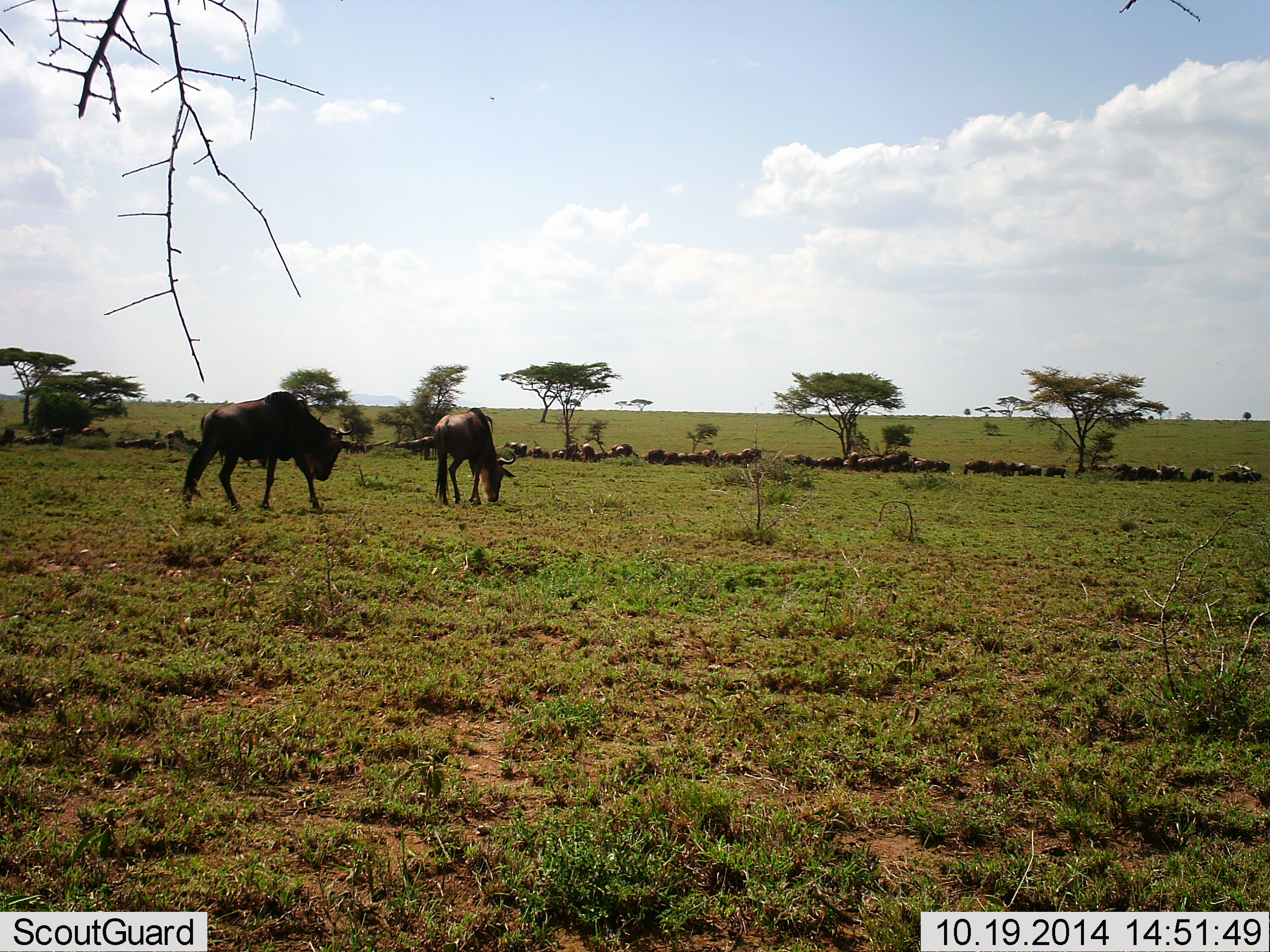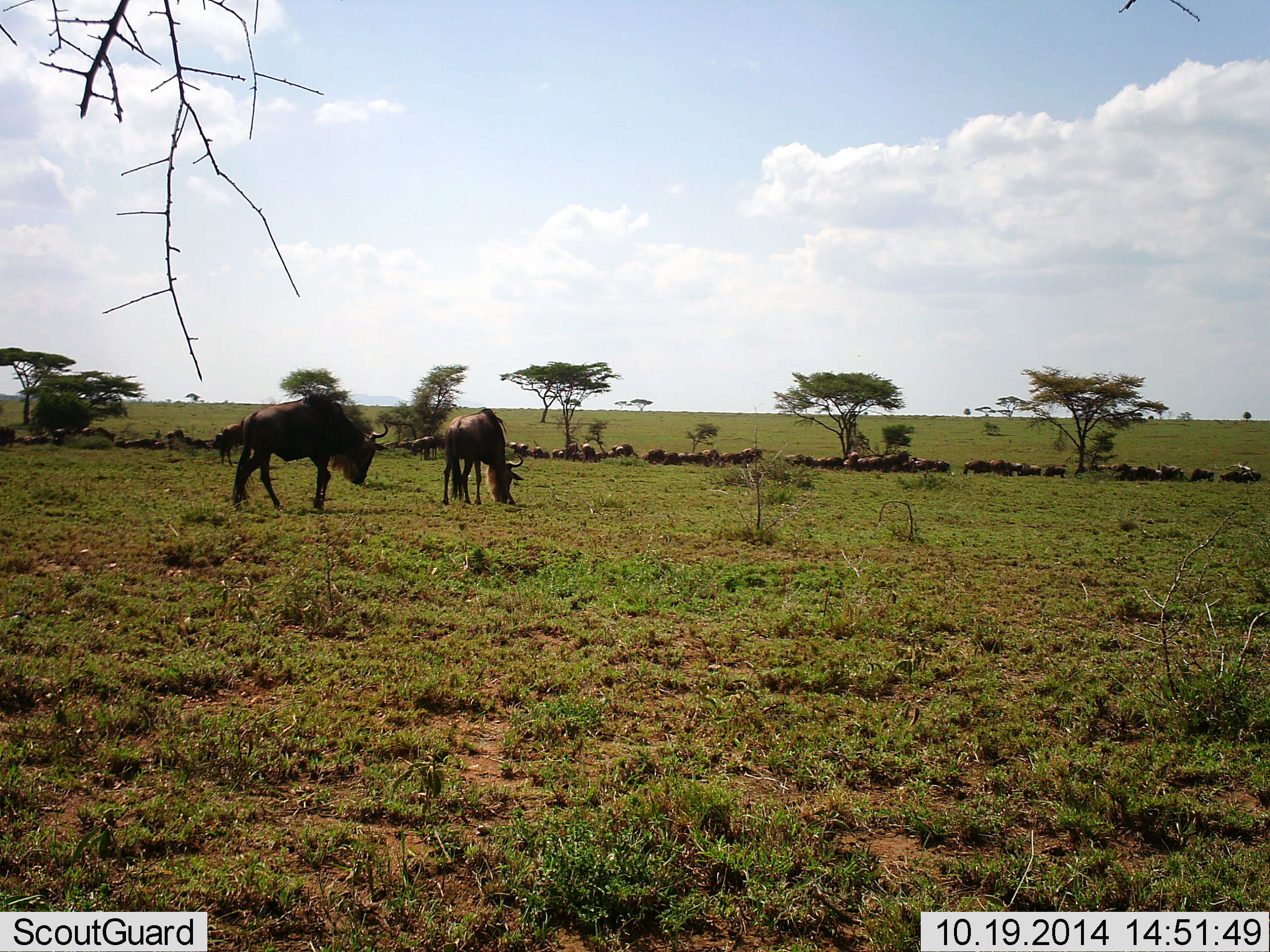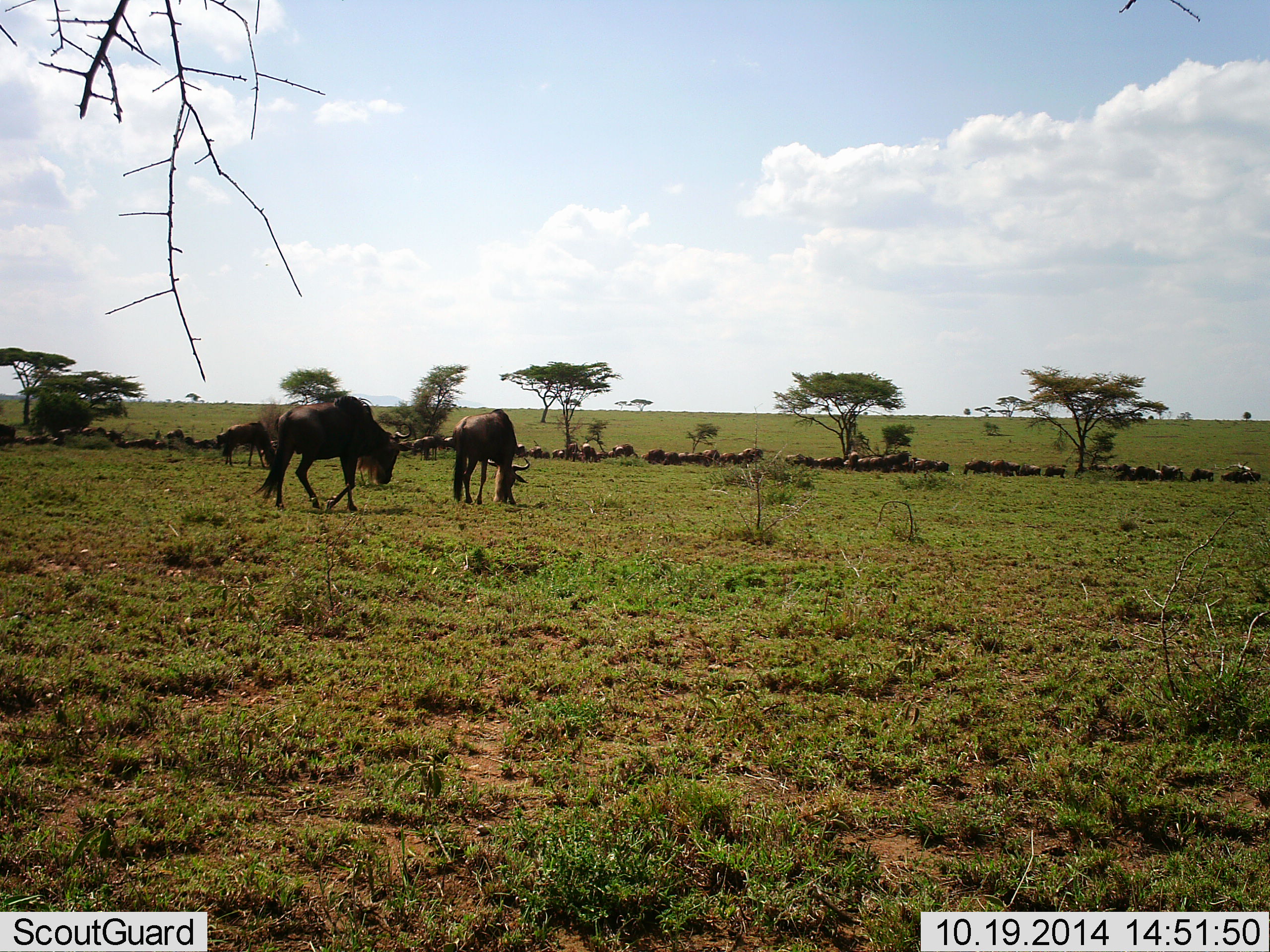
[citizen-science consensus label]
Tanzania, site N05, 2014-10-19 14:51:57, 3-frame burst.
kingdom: Animalia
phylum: Chordata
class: Mammalia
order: Artiodactyla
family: Bovidae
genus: Connochaetes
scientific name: Connochaetes taurinus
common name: blue wildebeest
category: wildebeest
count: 51+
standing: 70%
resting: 0%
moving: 30%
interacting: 0%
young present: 10%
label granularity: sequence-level